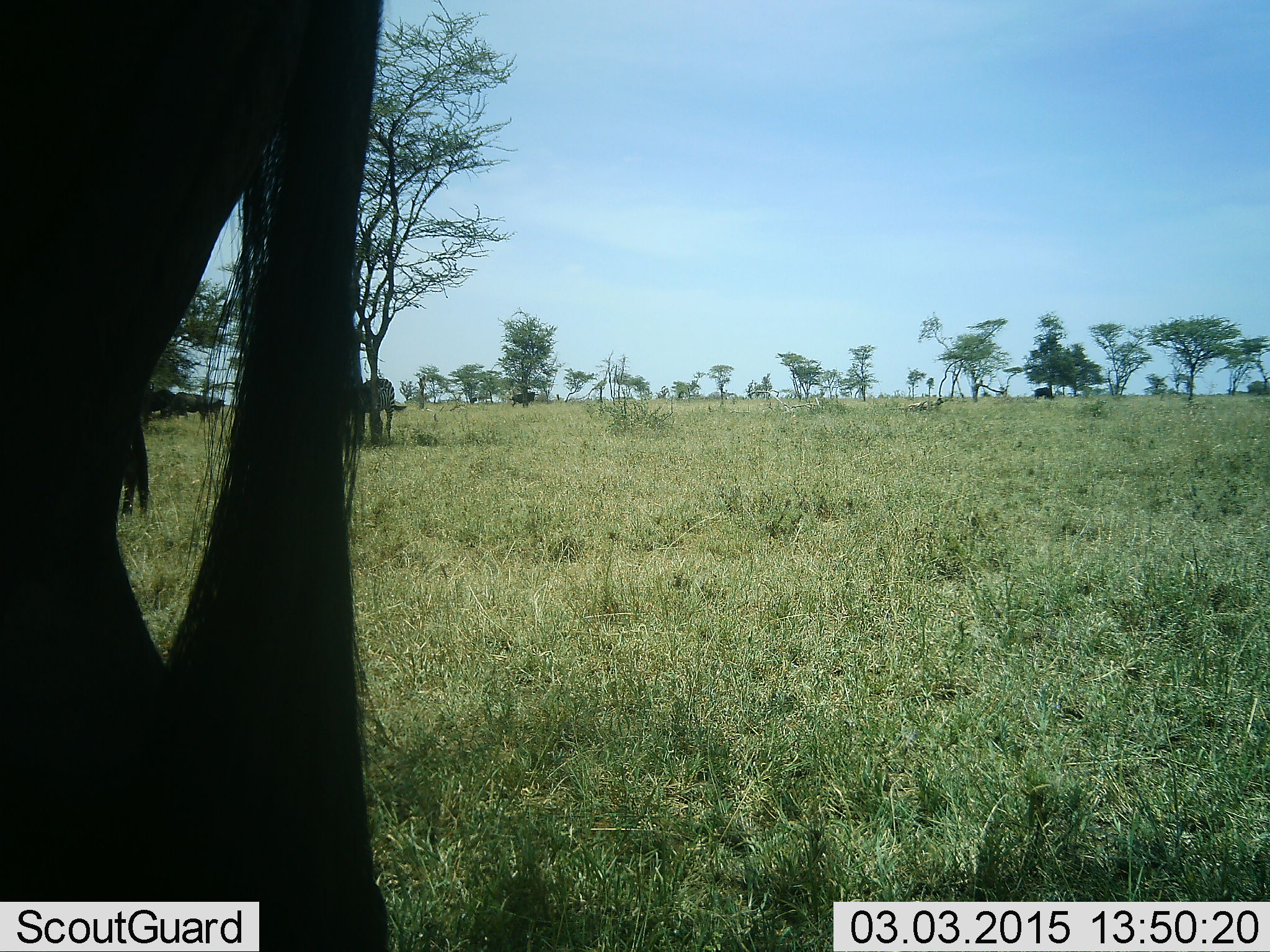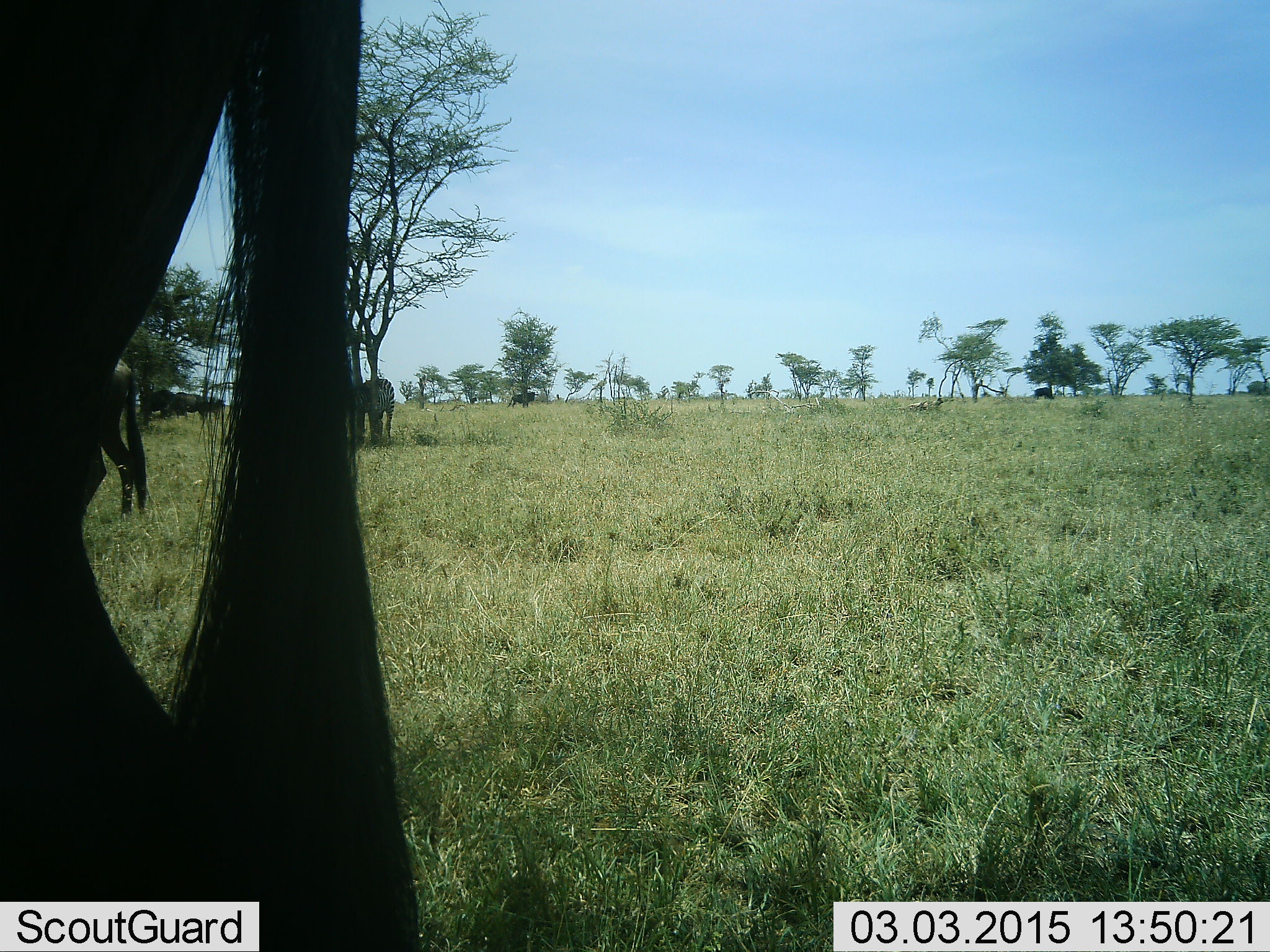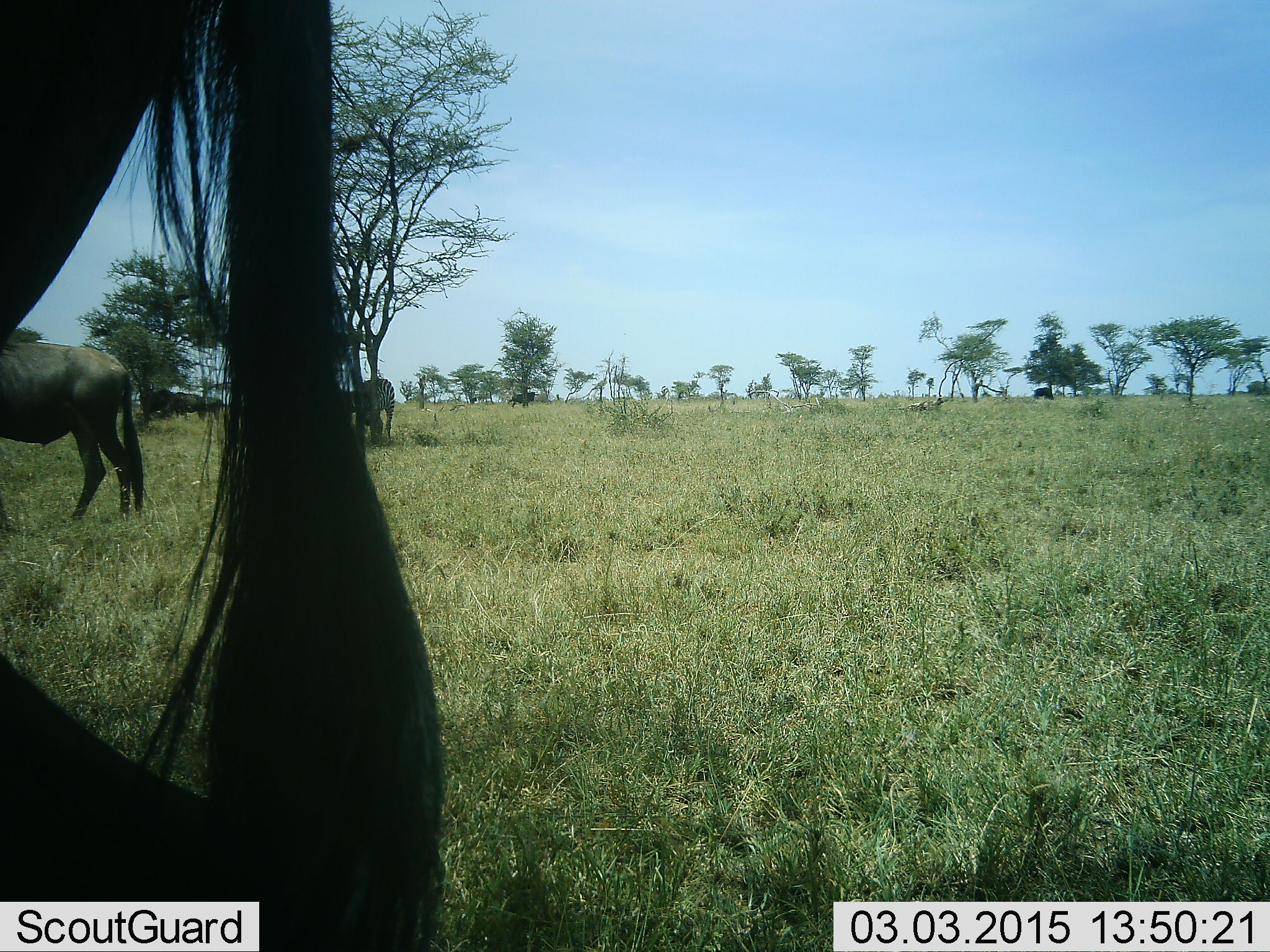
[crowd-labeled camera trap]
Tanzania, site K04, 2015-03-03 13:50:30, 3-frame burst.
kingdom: Animalia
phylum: Chordata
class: Mammalia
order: Artiodactyla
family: Bovidae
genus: Connochaetes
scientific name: Connochaetes taurinus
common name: blue wildebeest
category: wildebeest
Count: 4.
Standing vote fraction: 93%.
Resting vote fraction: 0%.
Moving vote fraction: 7%.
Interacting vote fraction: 0%.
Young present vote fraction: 0%.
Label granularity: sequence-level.